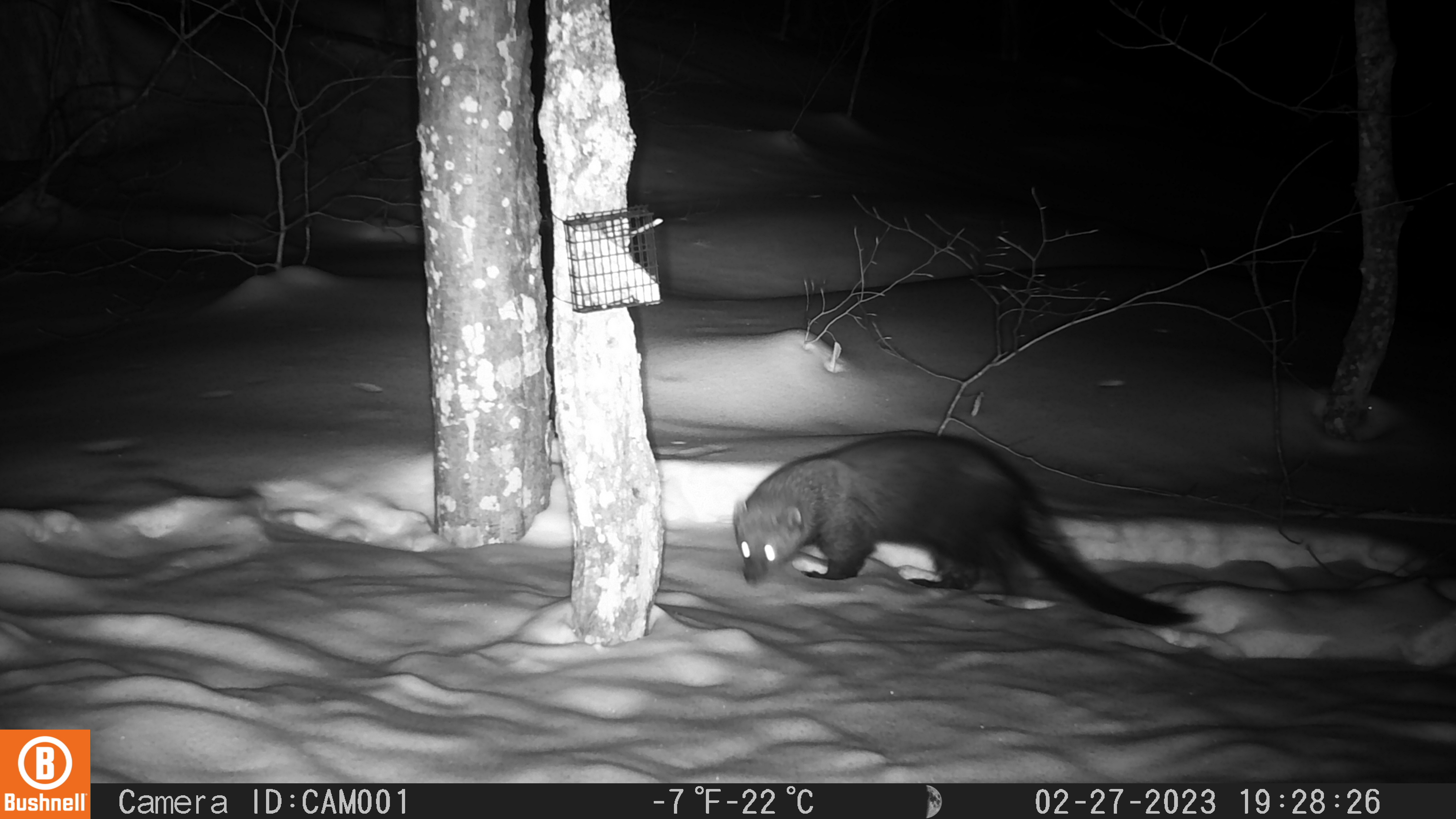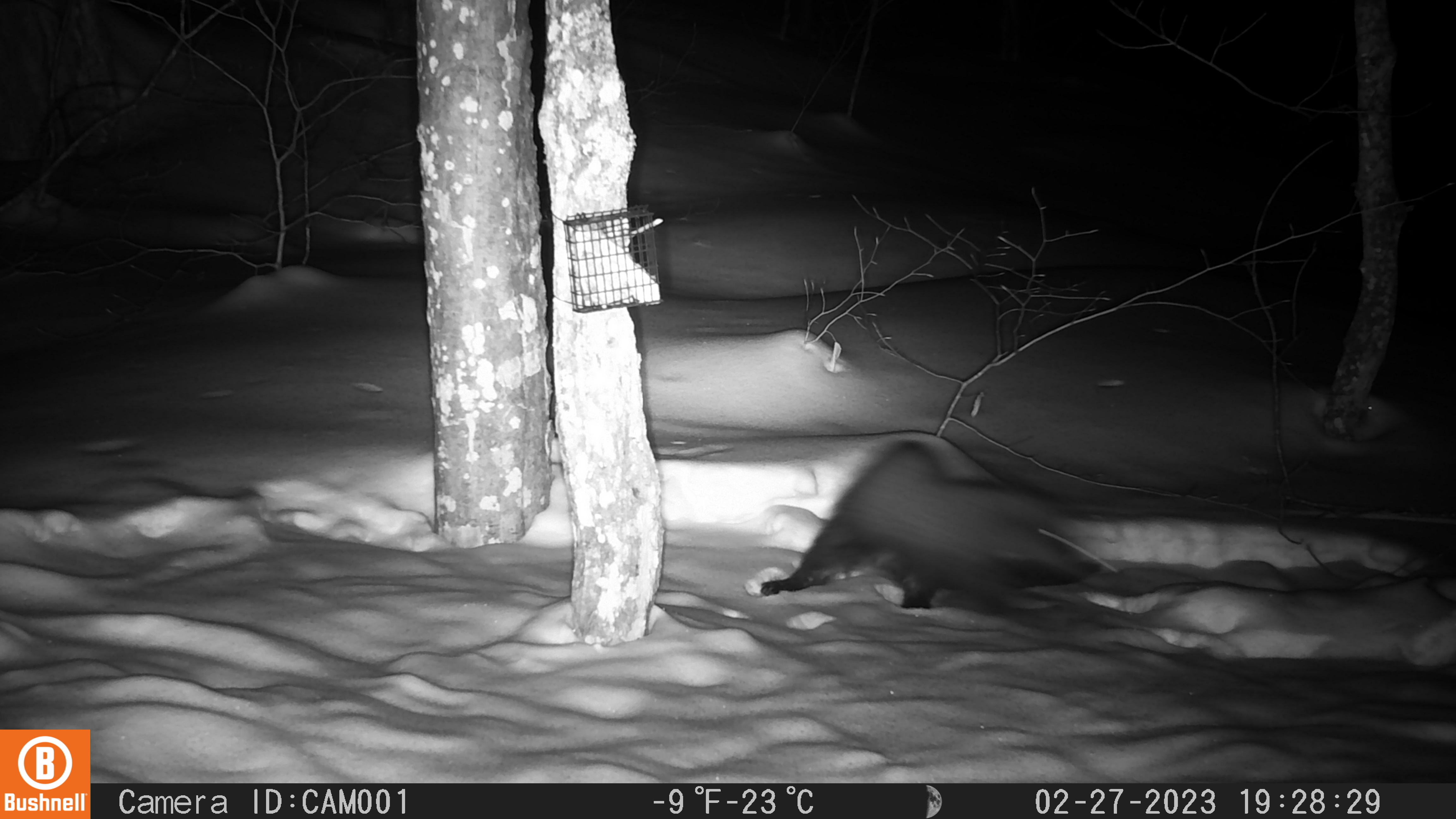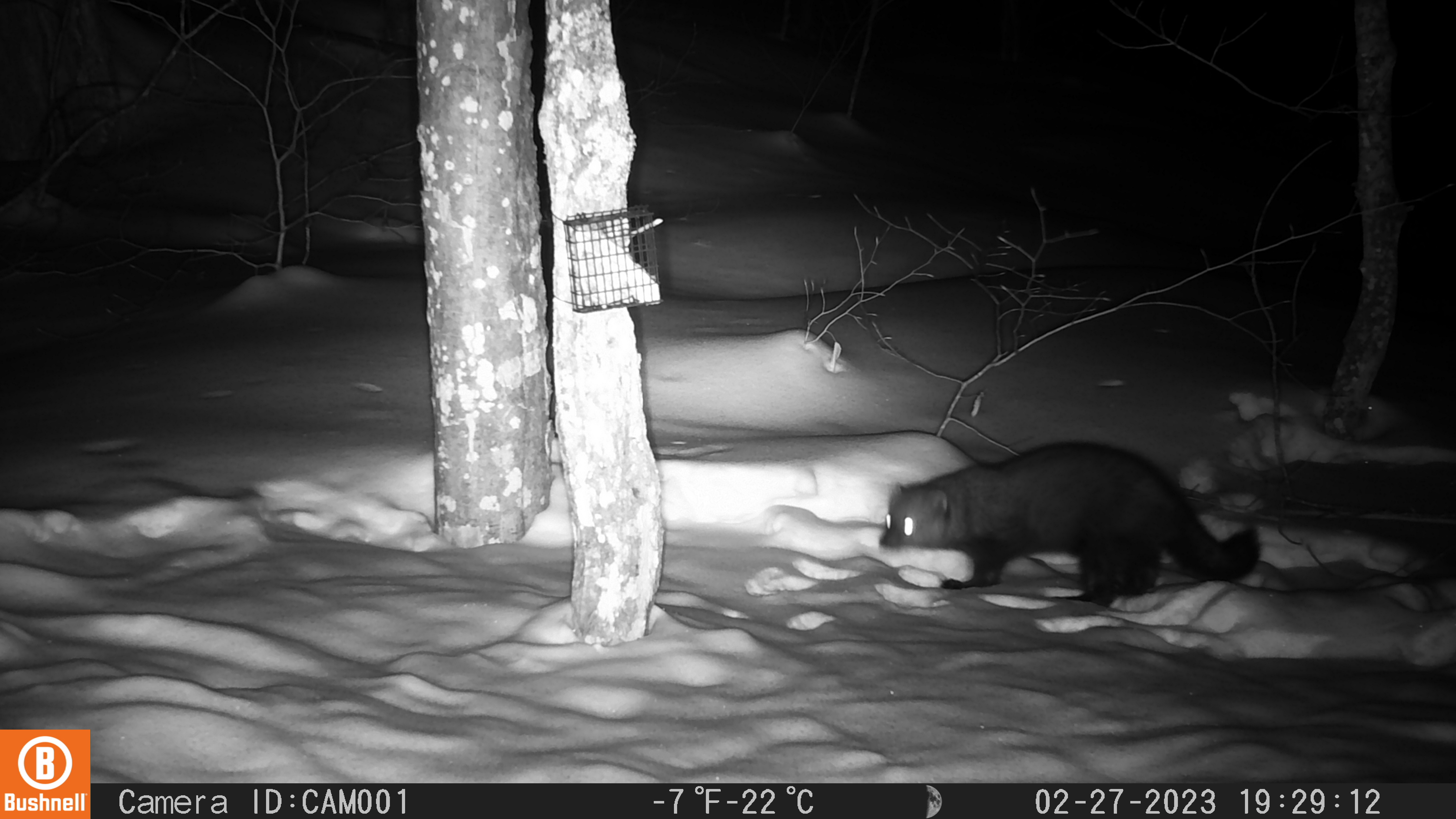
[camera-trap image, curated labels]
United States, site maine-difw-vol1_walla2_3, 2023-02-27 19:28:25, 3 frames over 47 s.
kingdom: Animalia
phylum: Chordata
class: Mammalia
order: Carnivora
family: Mustelidae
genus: Pekania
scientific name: Pekania pennanti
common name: fisher